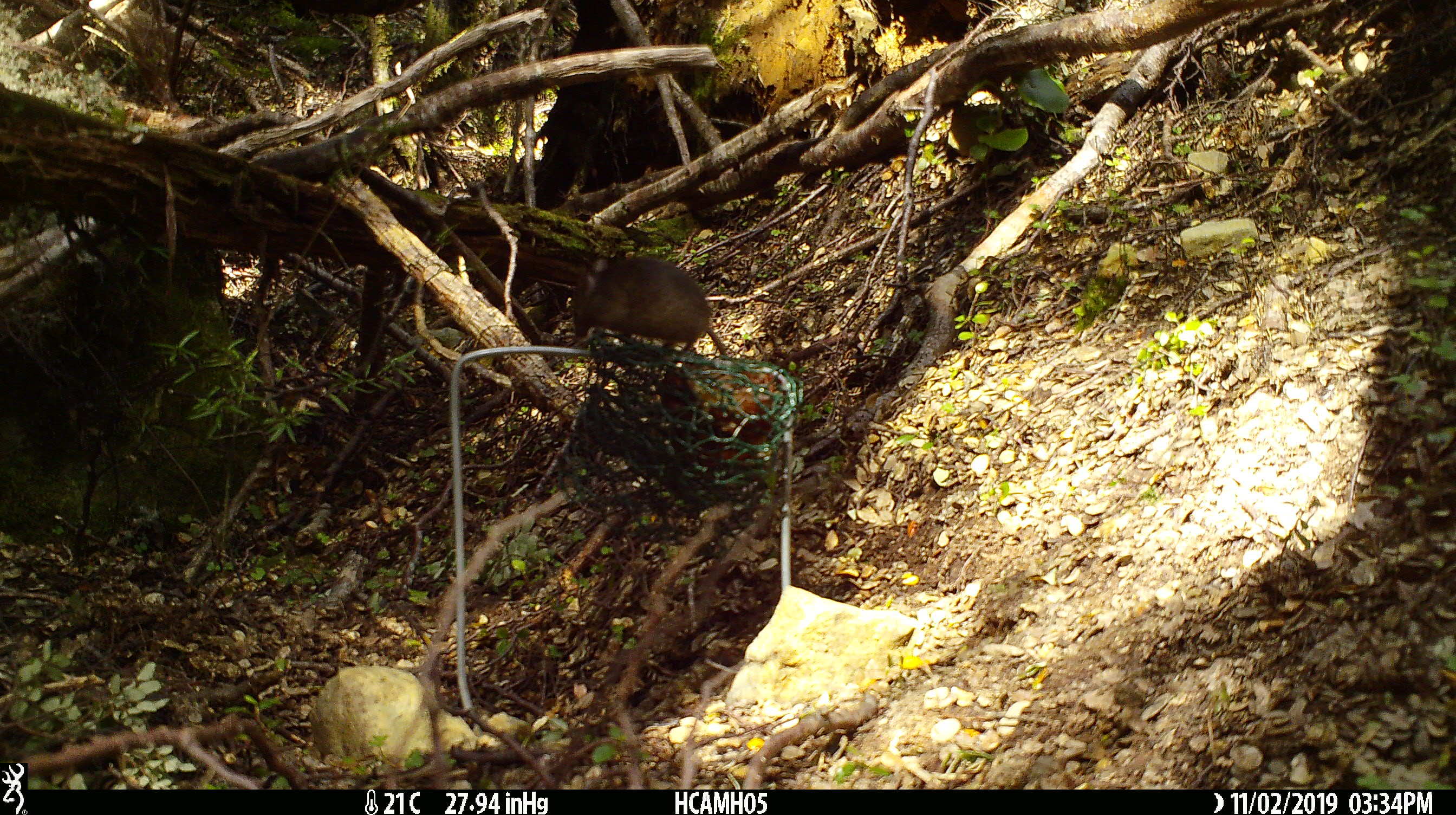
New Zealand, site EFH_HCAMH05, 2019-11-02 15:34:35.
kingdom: Animalia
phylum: Chordata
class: Mammalia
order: Rodentia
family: Muridae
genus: Mus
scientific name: Mus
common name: mouse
Mouse (Mus).